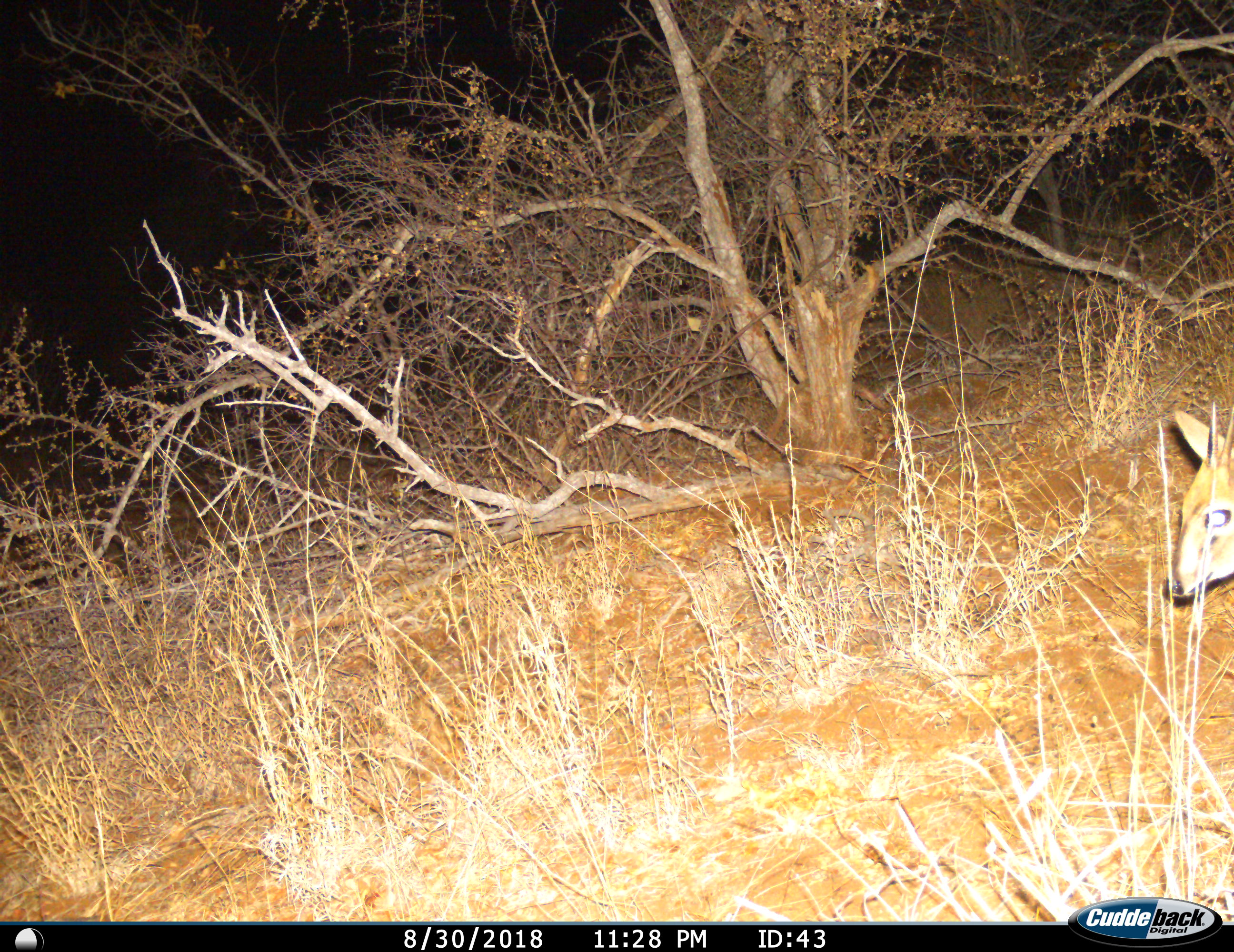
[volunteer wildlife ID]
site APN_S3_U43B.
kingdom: Animalia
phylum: Chordata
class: Mammalia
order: Artiodactyla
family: Bovidae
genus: Sylvicapra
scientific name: Sylvicapra grimmia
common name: common duiker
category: duikercommongrey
Duikercommongrey (common duiker) (Sylvicapra grimmia), count 1. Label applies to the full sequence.